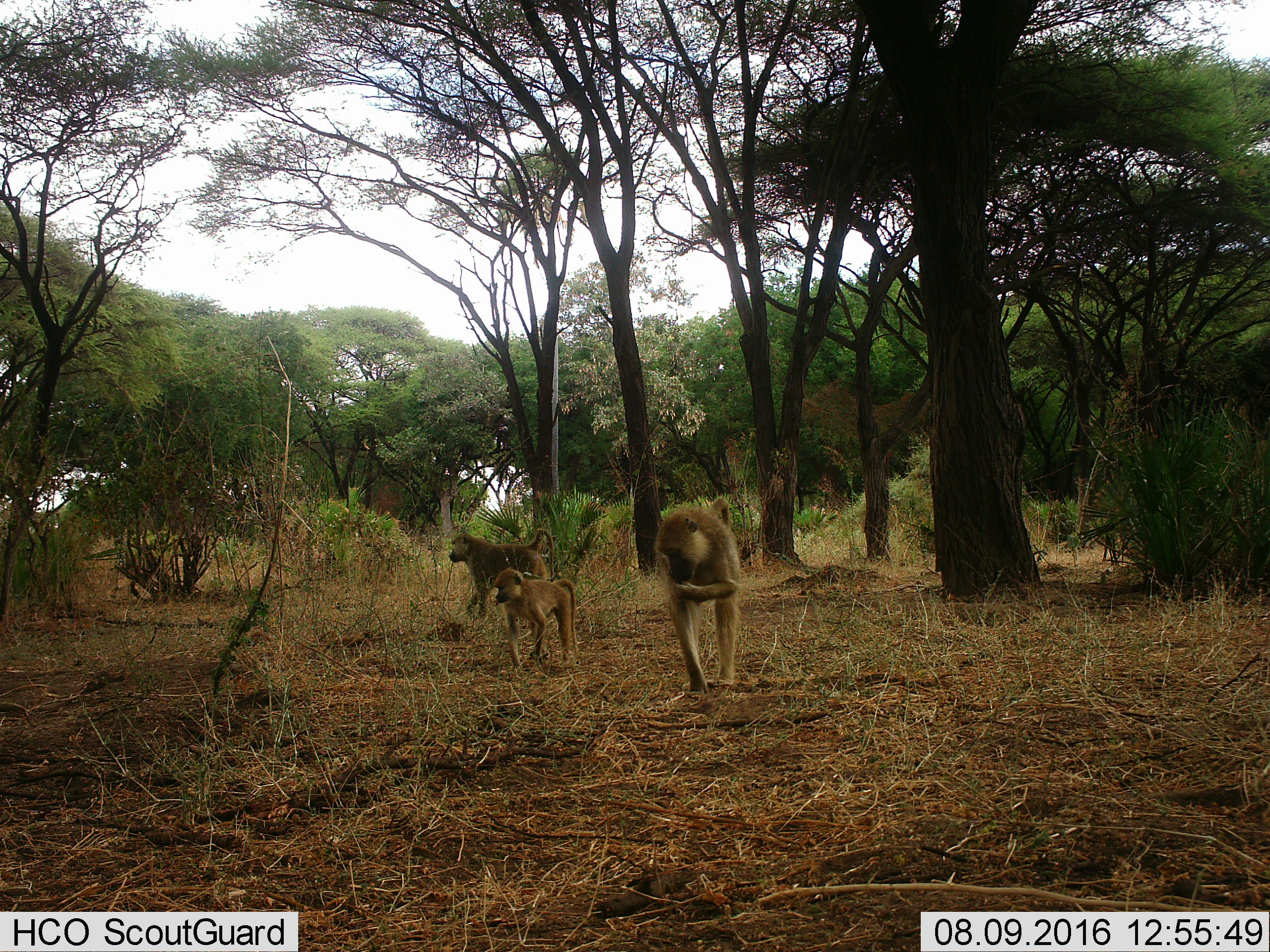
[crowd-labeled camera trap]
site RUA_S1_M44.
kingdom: Animalia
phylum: Chordata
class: Mammalia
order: Primates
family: Cercopithecidae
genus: Papio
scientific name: Papio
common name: baboon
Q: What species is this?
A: Baboon (Papio).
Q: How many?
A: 3.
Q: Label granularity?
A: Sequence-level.